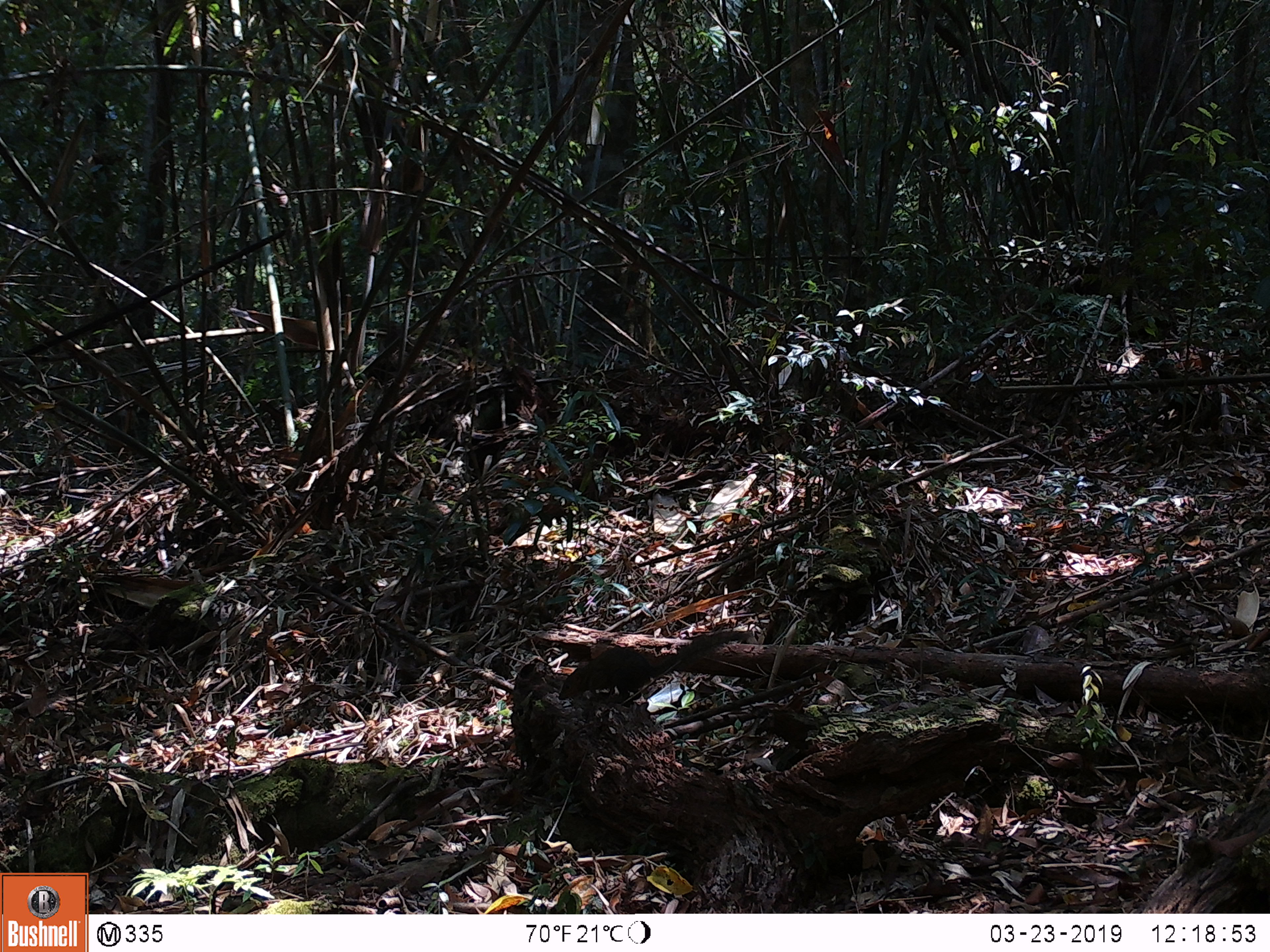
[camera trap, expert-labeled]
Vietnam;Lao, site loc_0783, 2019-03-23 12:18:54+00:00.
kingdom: Animalia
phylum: Chordata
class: Mammalia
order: Scandentia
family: Tupaiidae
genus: Tupaia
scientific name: Tupaia belangeri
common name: northern treeshrew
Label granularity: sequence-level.